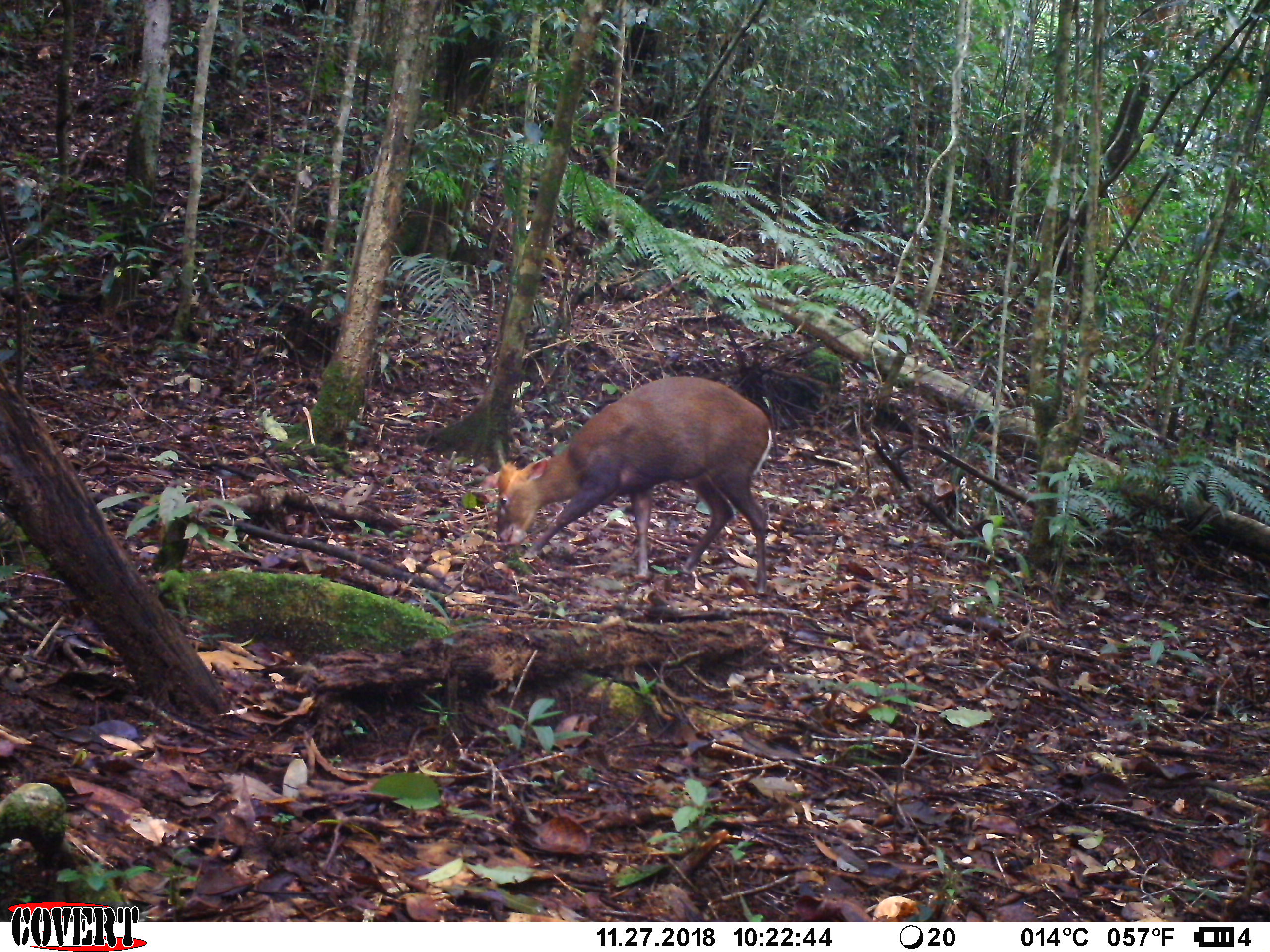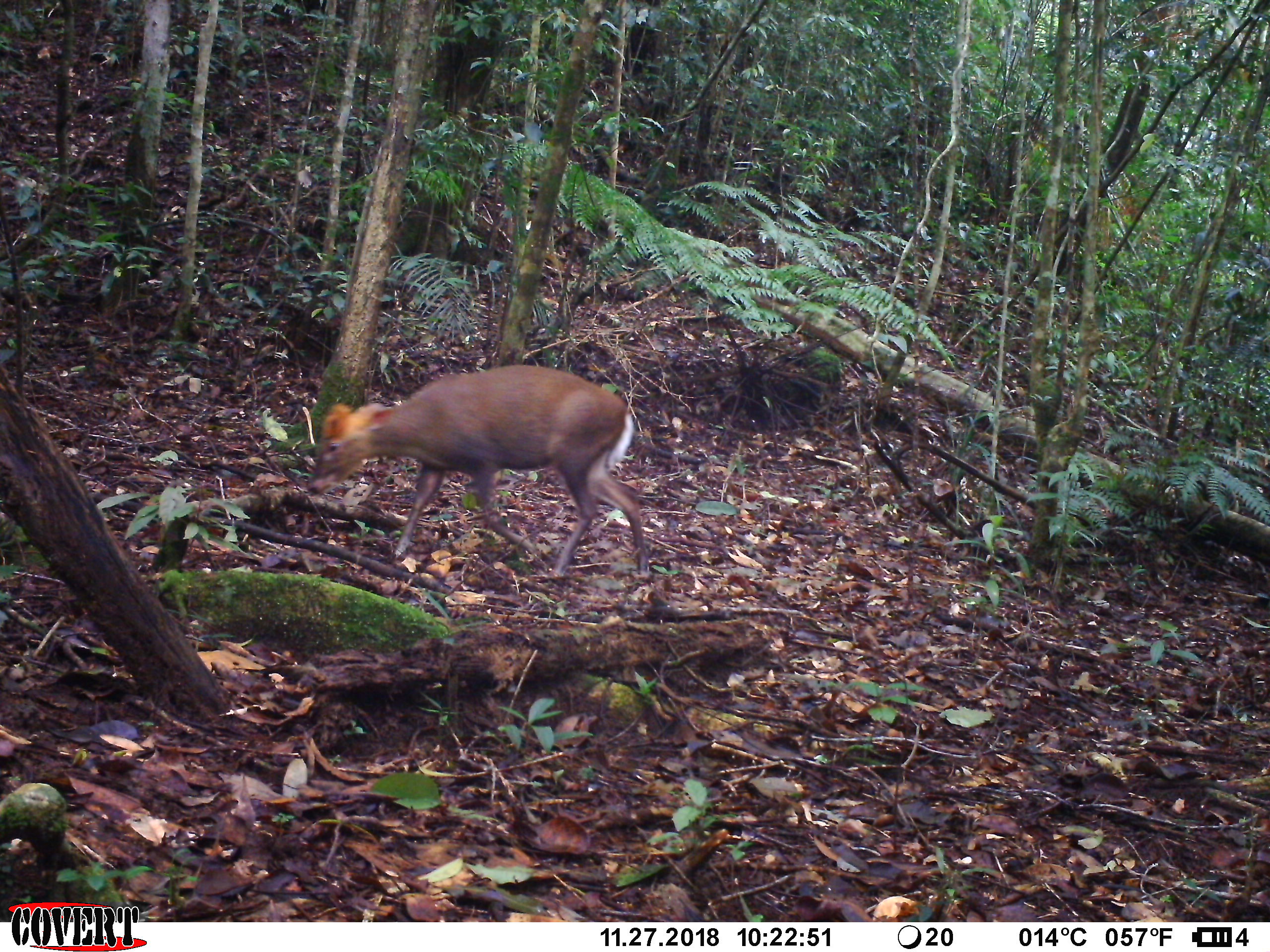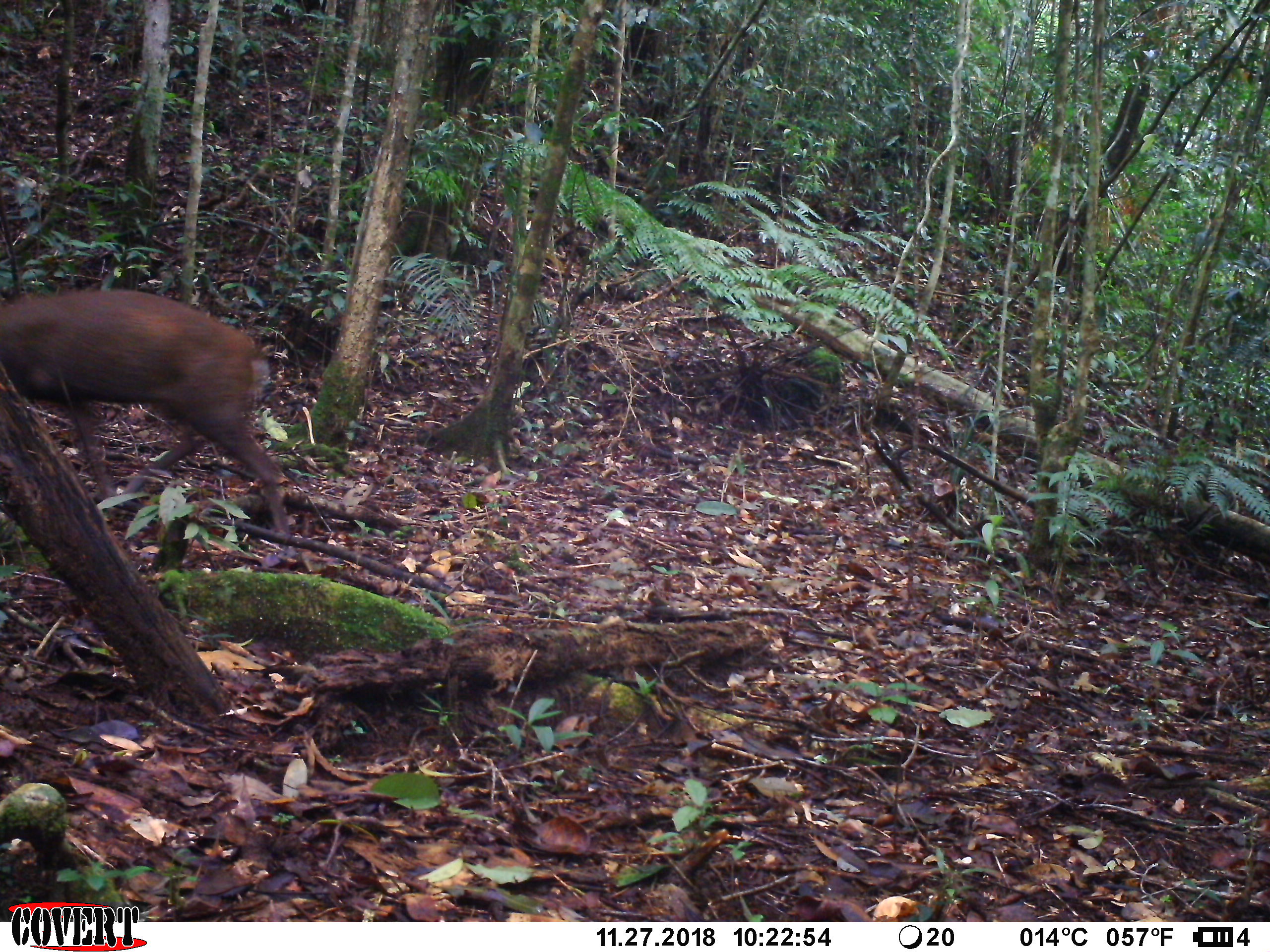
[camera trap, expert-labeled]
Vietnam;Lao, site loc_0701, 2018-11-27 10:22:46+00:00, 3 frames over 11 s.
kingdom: Animalia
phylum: Chordata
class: Mammalia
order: Artiodactyla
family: Cervidae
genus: Muntiacus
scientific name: Muntiacus rooseveltorum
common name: roosevelt's muntjac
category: roosevelts muntjac group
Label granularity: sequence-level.